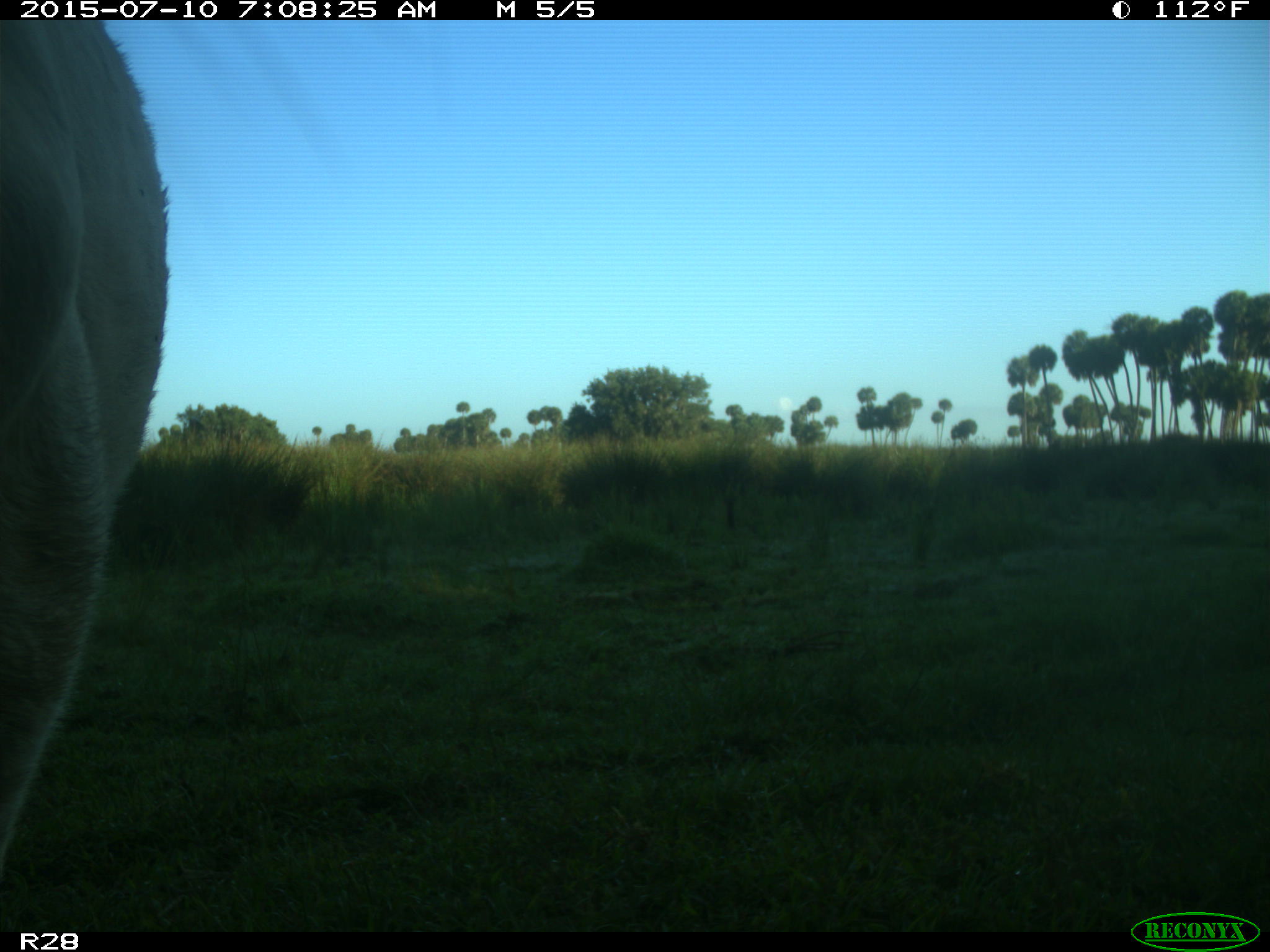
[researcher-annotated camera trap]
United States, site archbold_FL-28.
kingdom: Animalia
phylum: Chordata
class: Mammalia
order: Artiodactyla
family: Bovidae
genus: Bos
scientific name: Bos taurus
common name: domestic cow